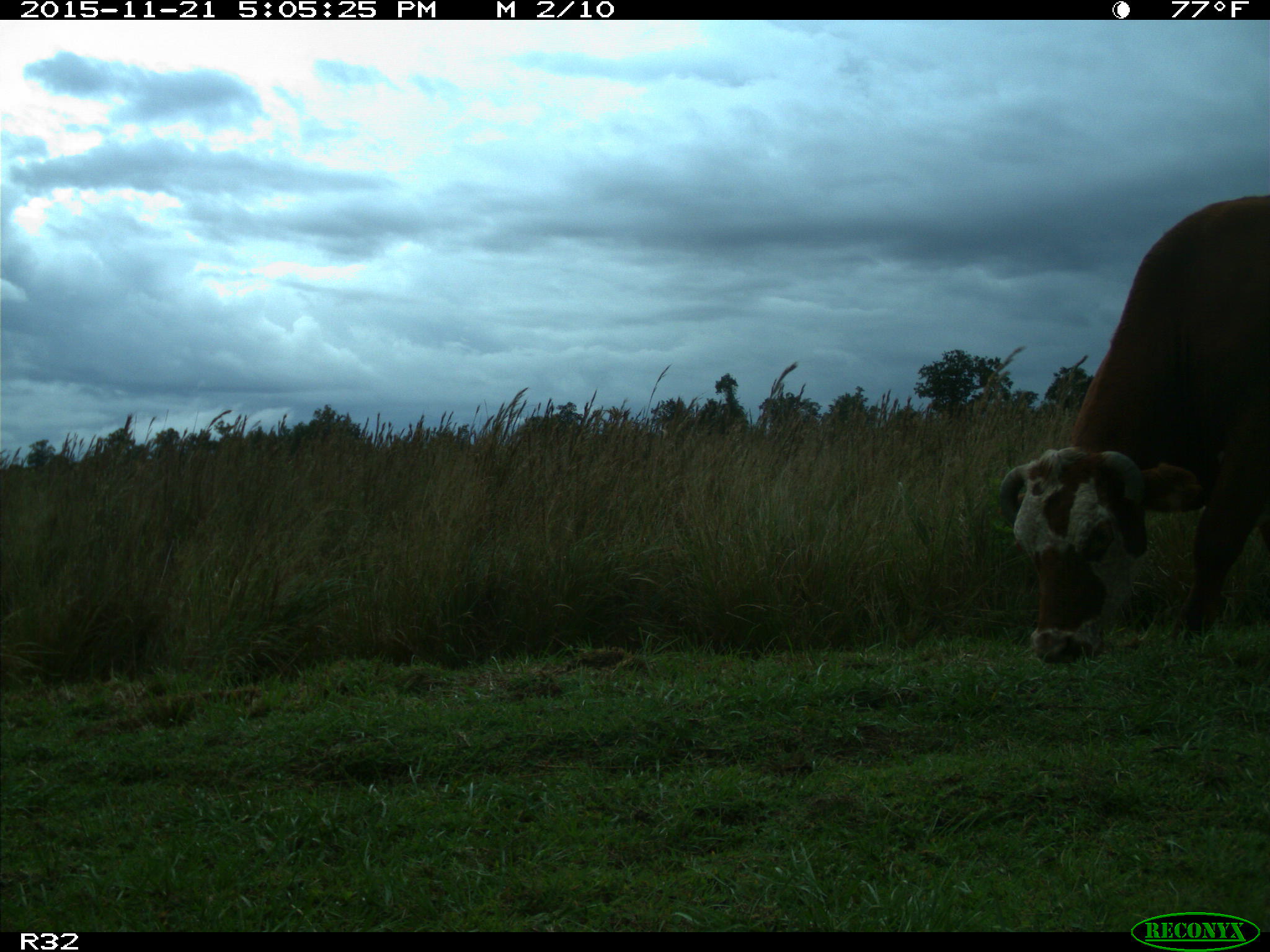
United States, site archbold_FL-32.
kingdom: Animalia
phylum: Chordata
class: Mammalia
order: Artiodactyla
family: Bovidae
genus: Bos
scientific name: Bos taurus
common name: domestic cow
Bos taurus (domestic cow).